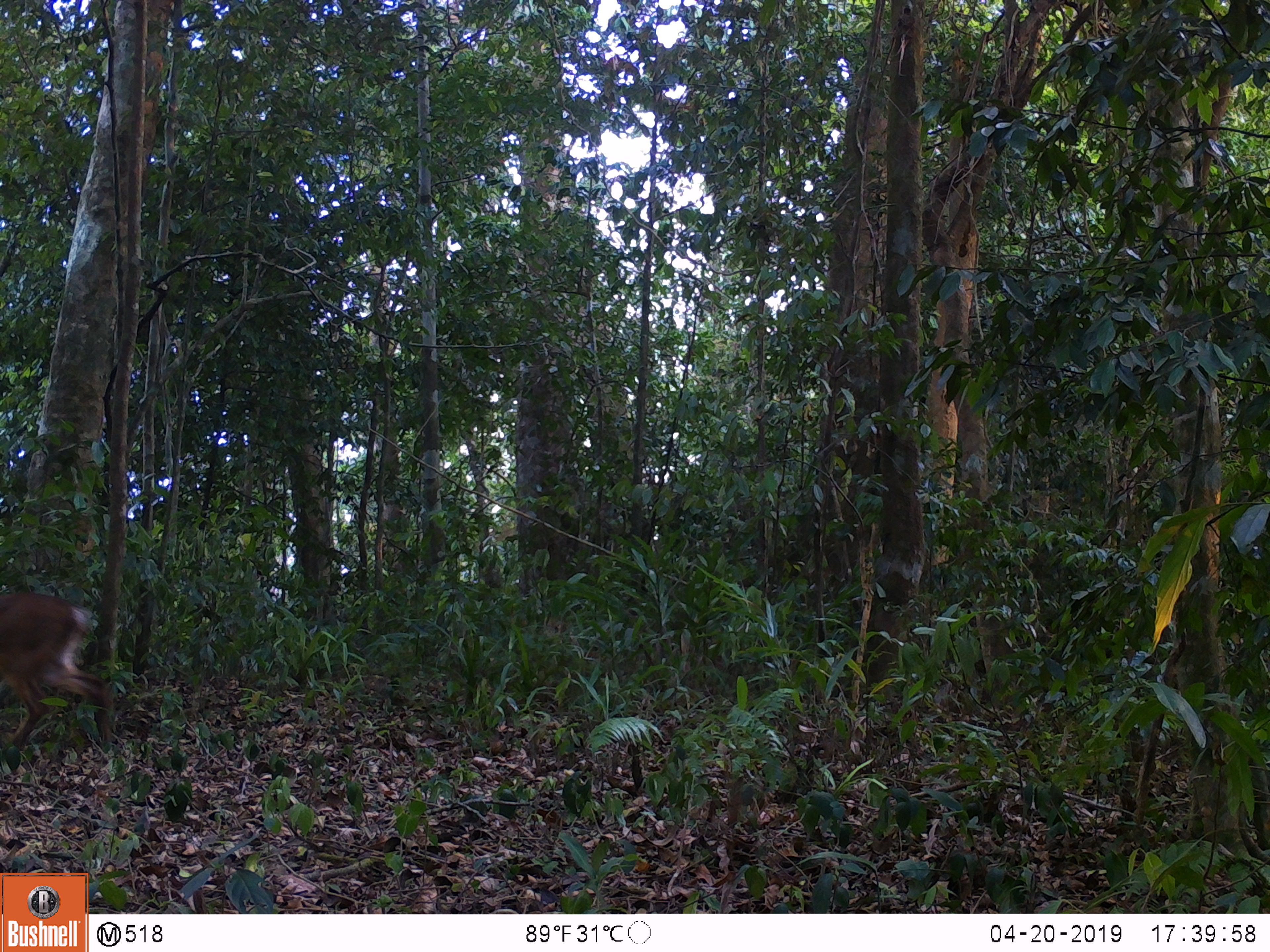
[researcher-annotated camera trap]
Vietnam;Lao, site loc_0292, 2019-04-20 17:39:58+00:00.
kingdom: Animalia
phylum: Chordata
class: Mammalia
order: Artiodactyla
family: Cervidae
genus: Muntiacus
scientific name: Muntiacus vuquangensis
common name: large-antlered muntjac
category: large antlered muntjac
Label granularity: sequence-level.